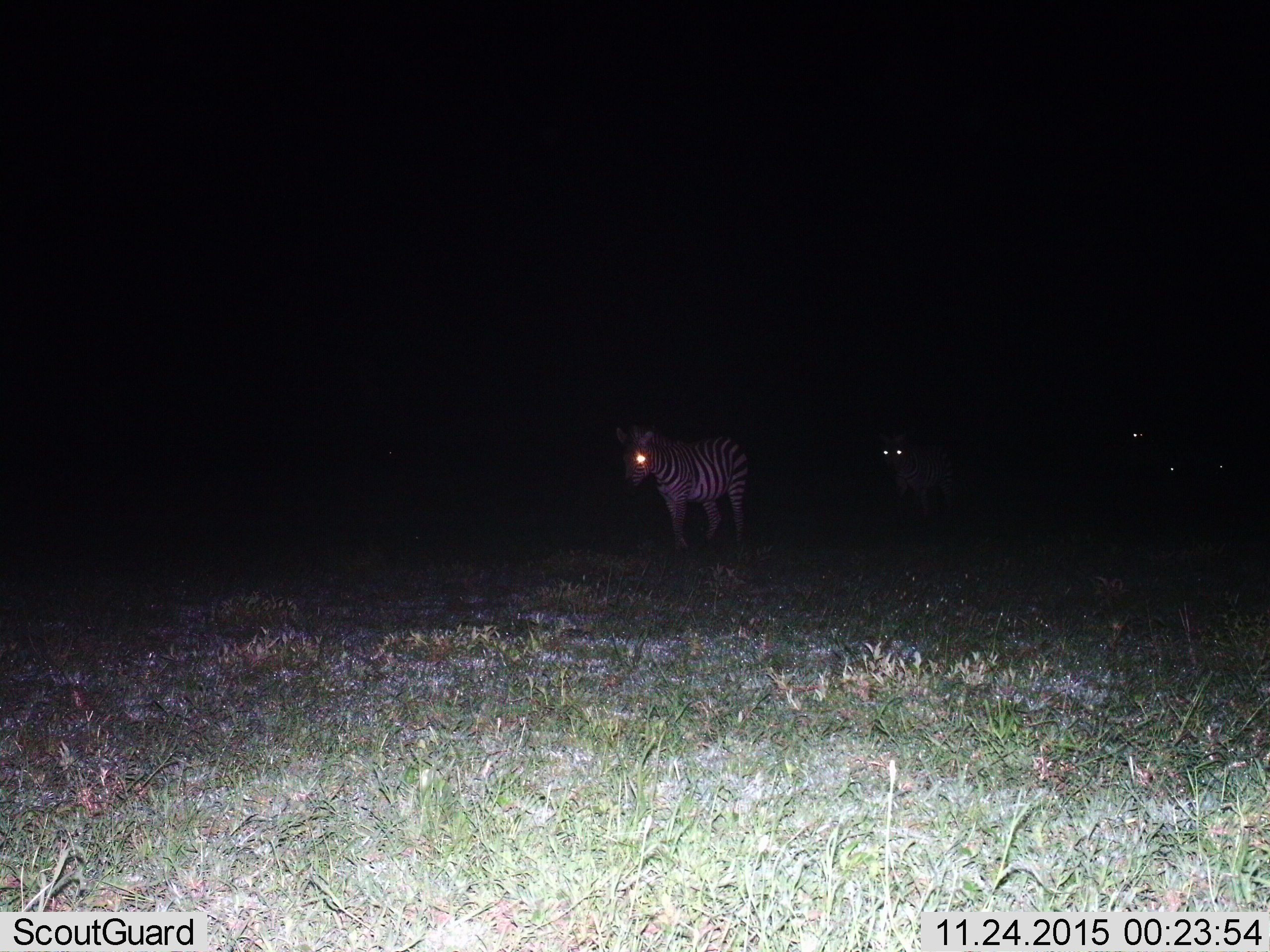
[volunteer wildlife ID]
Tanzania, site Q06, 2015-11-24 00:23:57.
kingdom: Animalia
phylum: Chordata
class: Mammalia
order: Perissodactyla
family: Equidae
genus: Equus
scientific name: Equus quagga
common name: plains zebra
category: zebra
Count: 5.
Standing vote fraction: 50%.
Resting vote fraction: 0%.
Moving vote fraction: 60%.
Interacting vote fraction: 0%.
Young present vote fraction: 30%.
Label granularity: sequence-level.